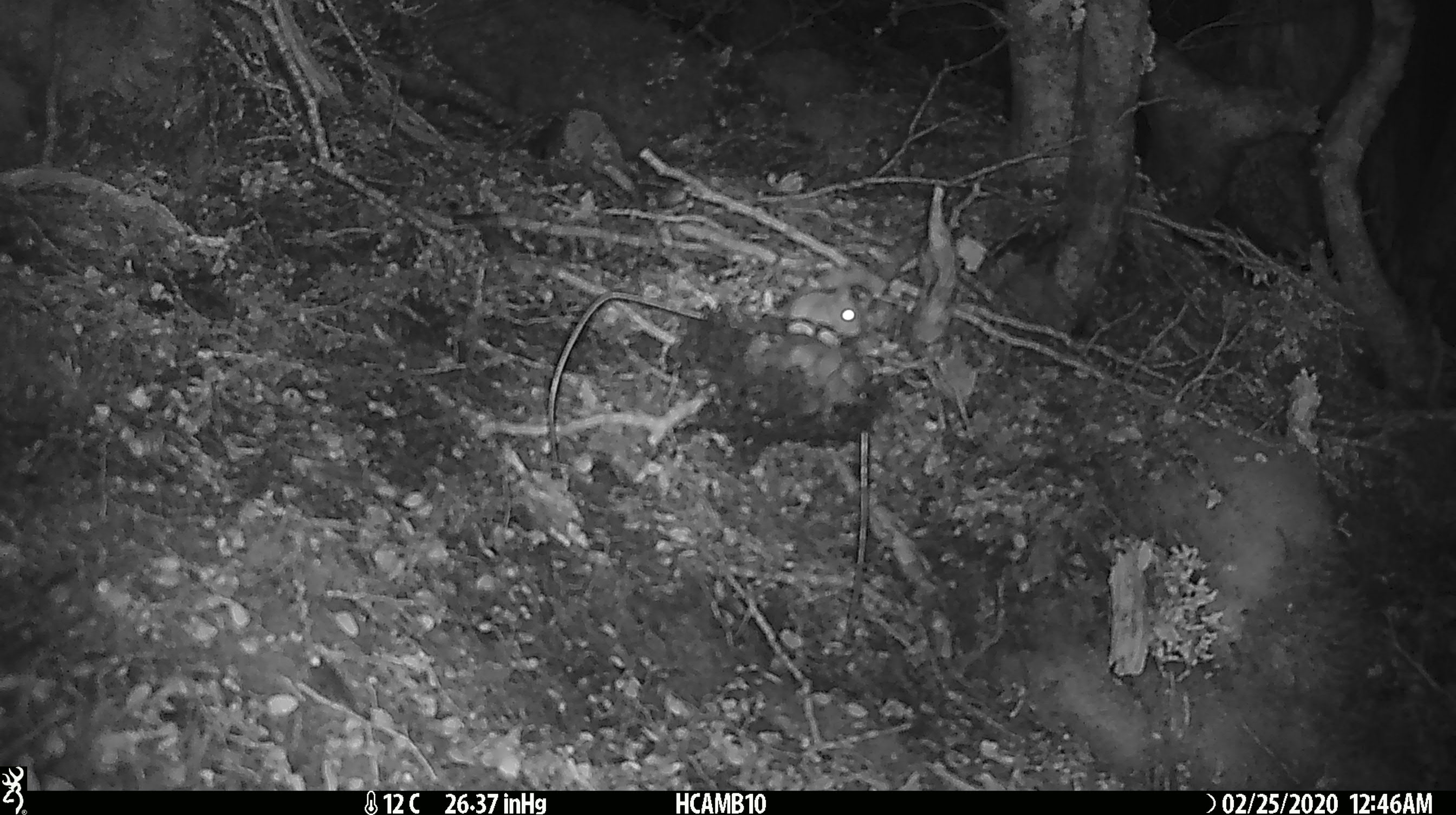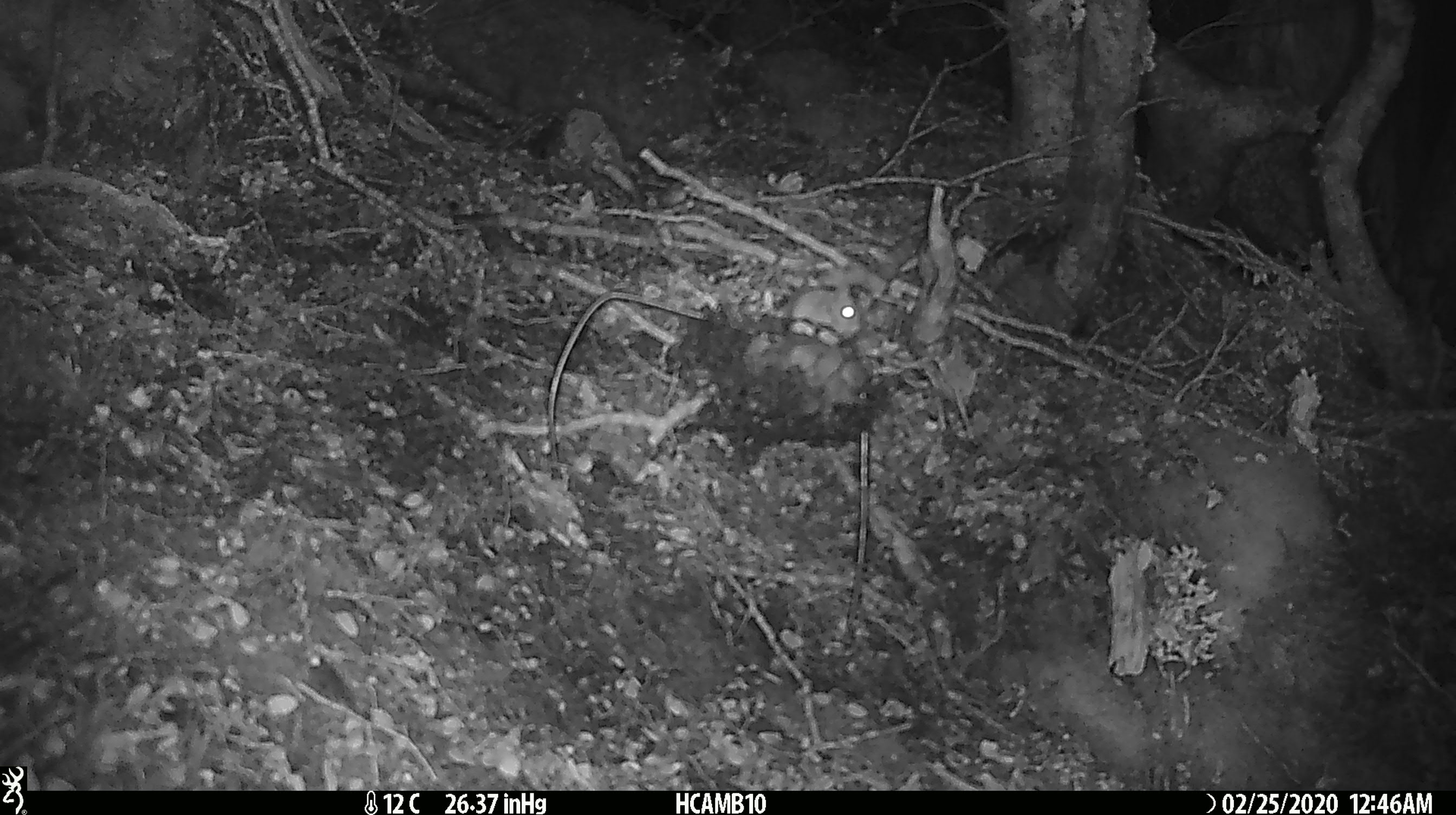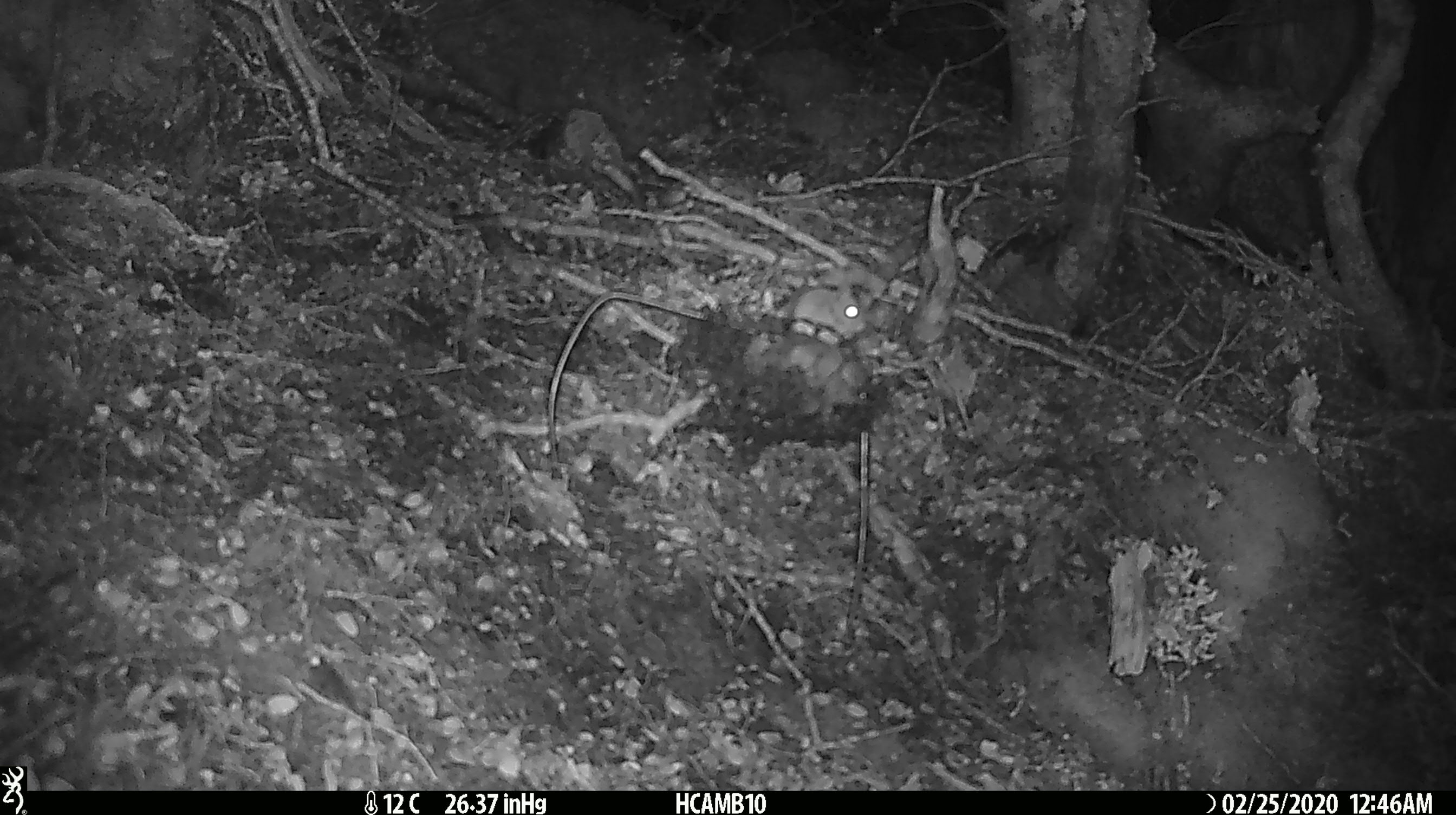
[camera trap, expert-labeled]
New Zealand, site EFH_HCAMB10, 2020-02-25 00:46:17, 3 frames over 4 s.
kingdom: Animalia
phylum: Chordata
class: Mammalia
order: Rodentia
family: Muridae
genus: Mus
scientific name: Mus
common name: mouse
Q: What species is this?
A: Mouse (Mus).